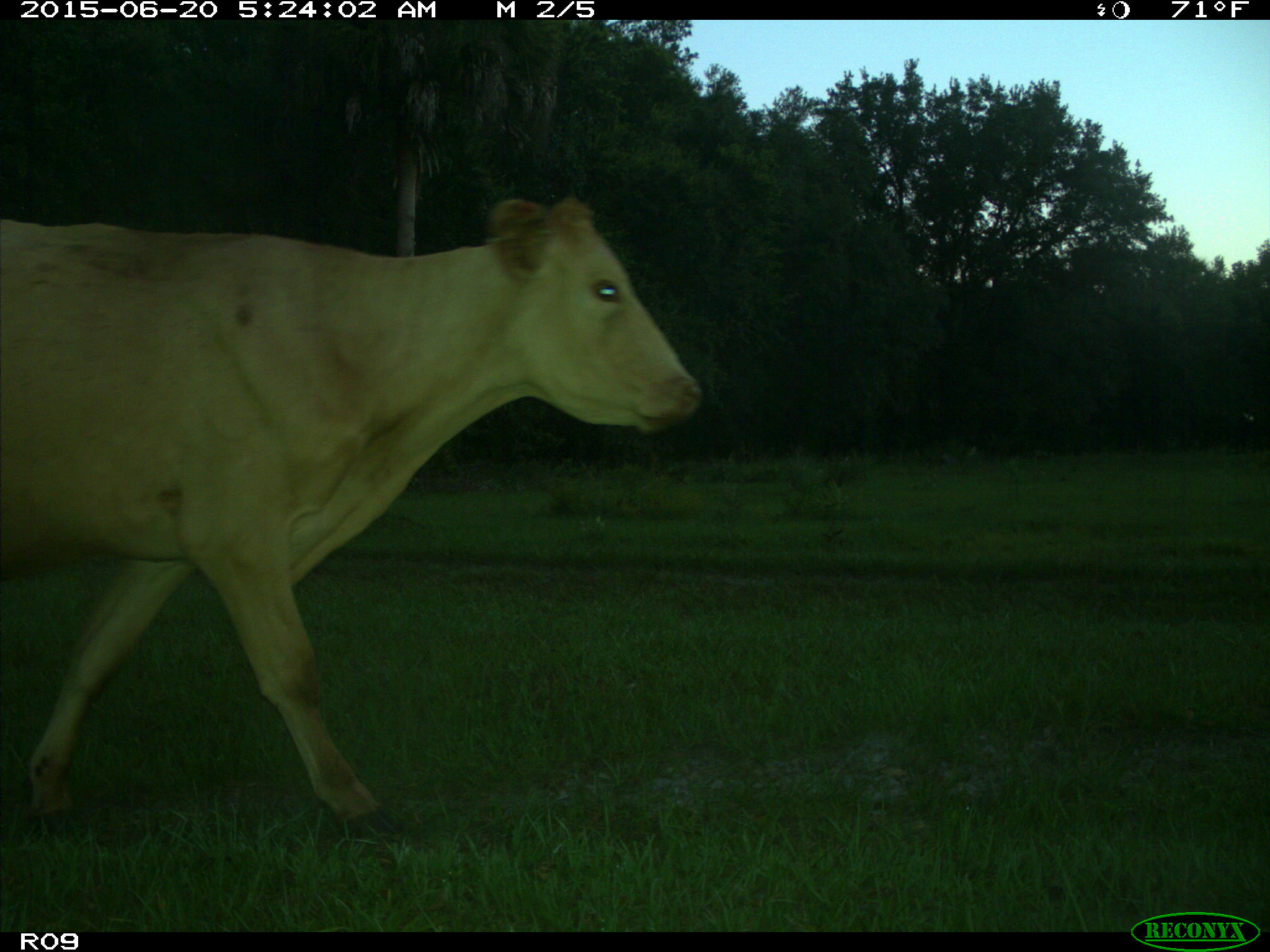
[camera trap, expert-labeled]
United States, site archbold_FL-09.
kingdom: Animalia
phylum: Chordata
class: Mammalia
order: Artiodactyla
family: Bovidae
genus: Bos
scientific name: Bos taurus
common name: domestic cow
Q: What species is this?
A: Bos taurus (domestic cow).